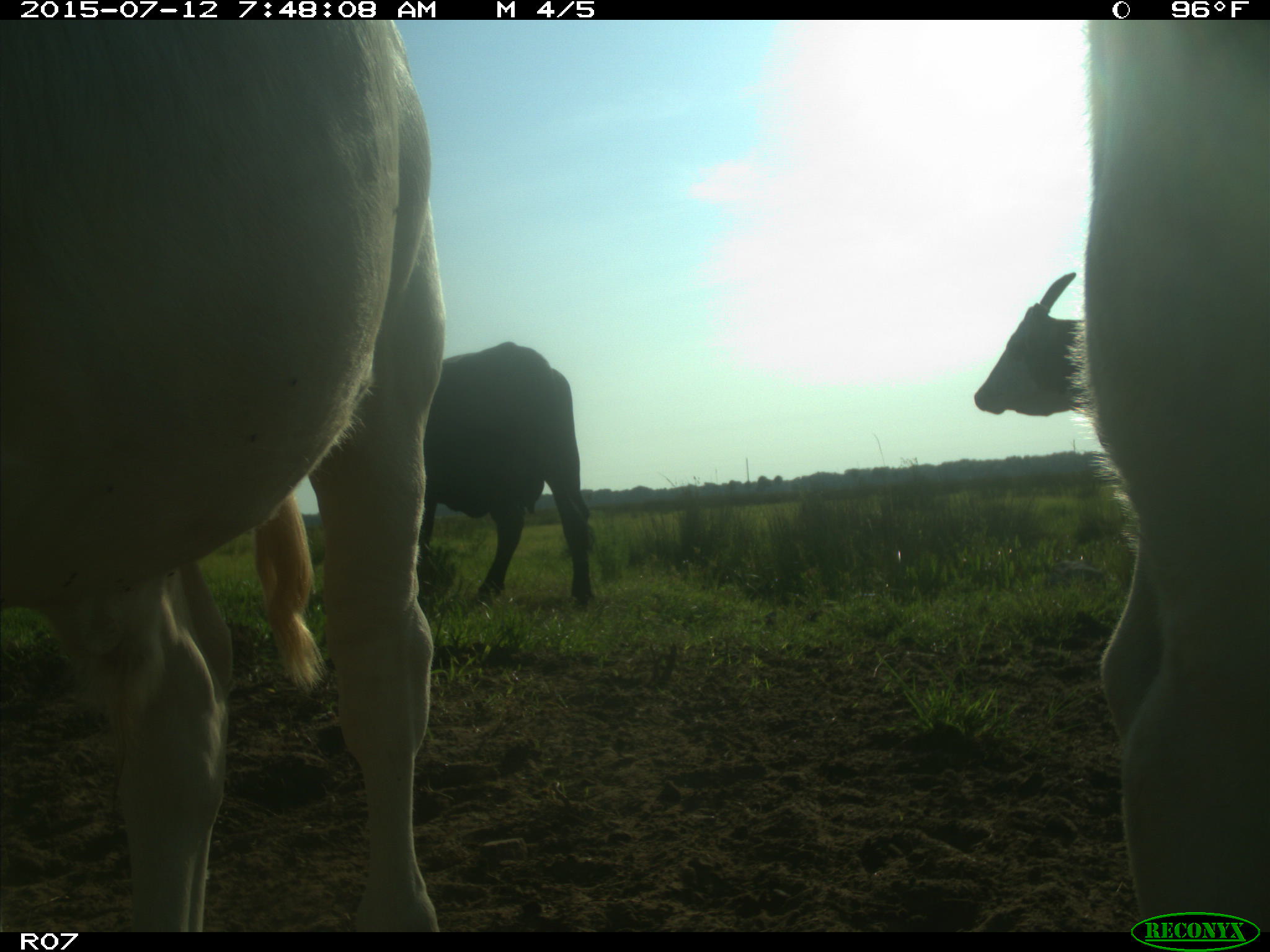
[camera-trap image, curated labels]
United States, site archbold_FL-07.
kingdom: Animalia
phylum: Chordata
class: Mammalia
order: Artiodactyla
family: Bovidae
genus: Bos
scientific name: Bos taurus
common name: domestic cow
Bos taurus (domestic cow).